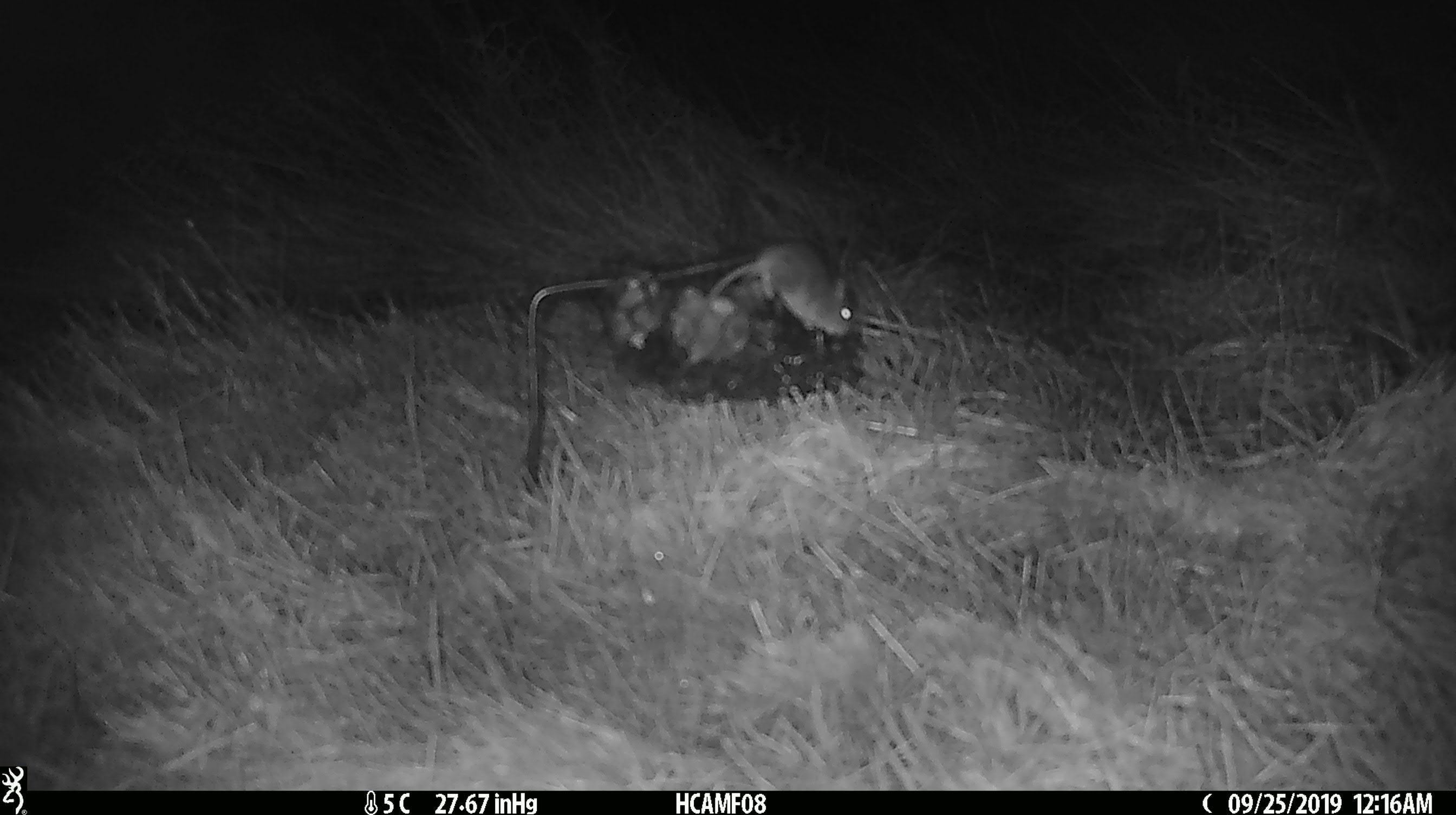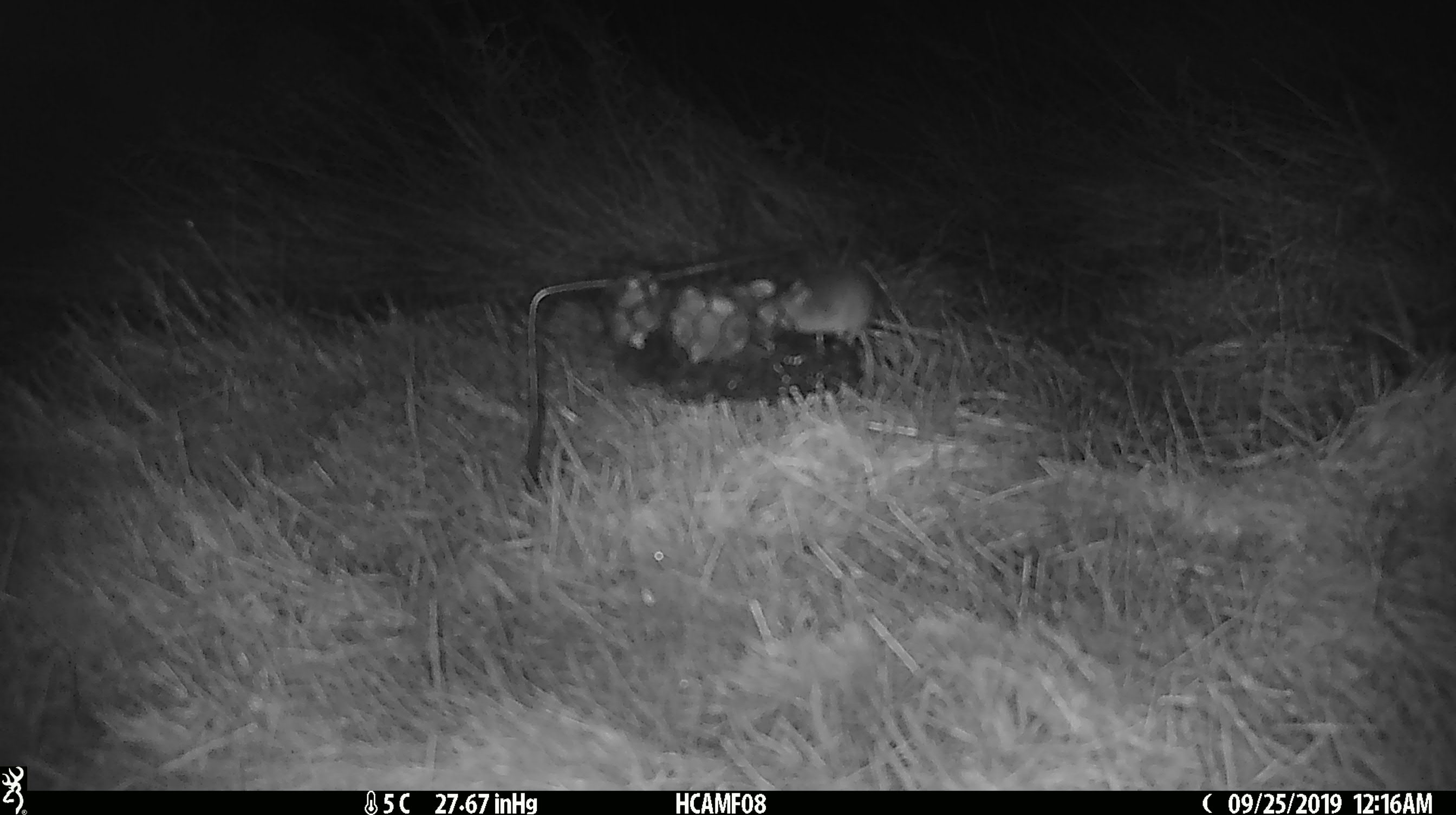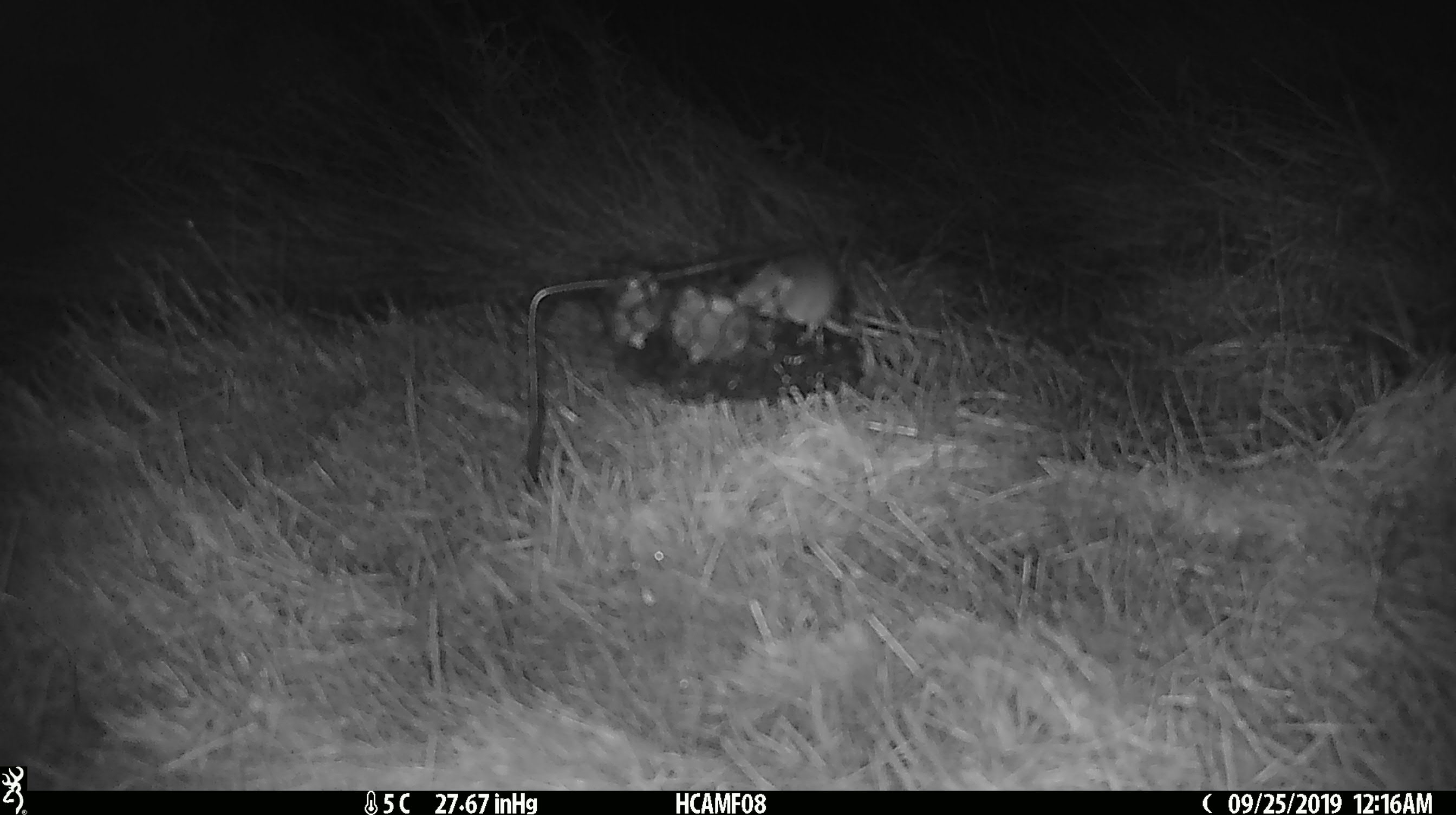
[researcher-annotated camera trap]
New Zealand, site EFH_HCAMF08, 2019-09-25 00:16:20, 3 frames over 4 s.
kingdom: Animalia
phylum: Chordata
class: Mammalia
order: Rodentia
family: Muridae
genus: Mus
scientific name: Mus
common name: mouse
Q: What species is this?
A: Mouse (Mus).